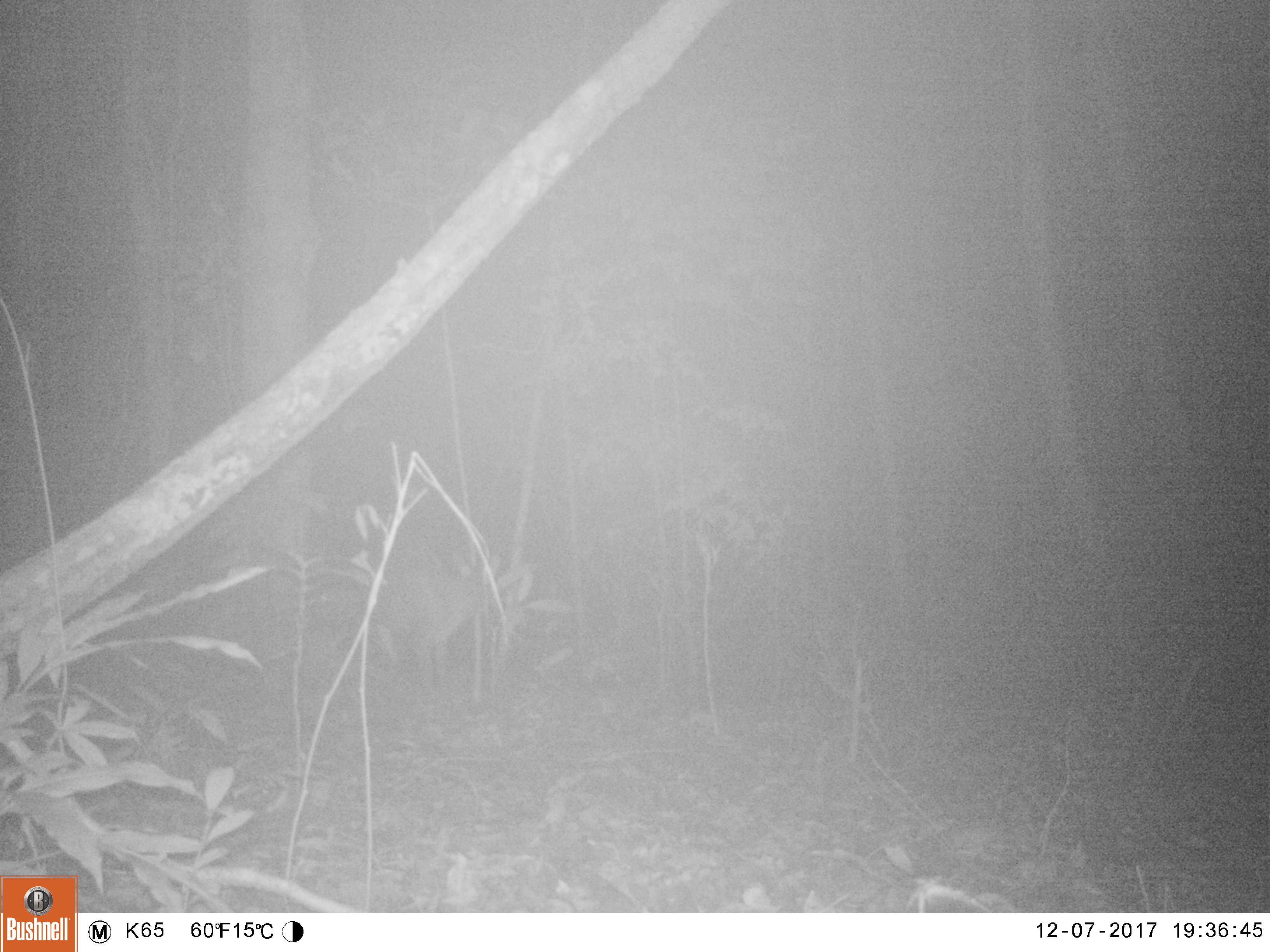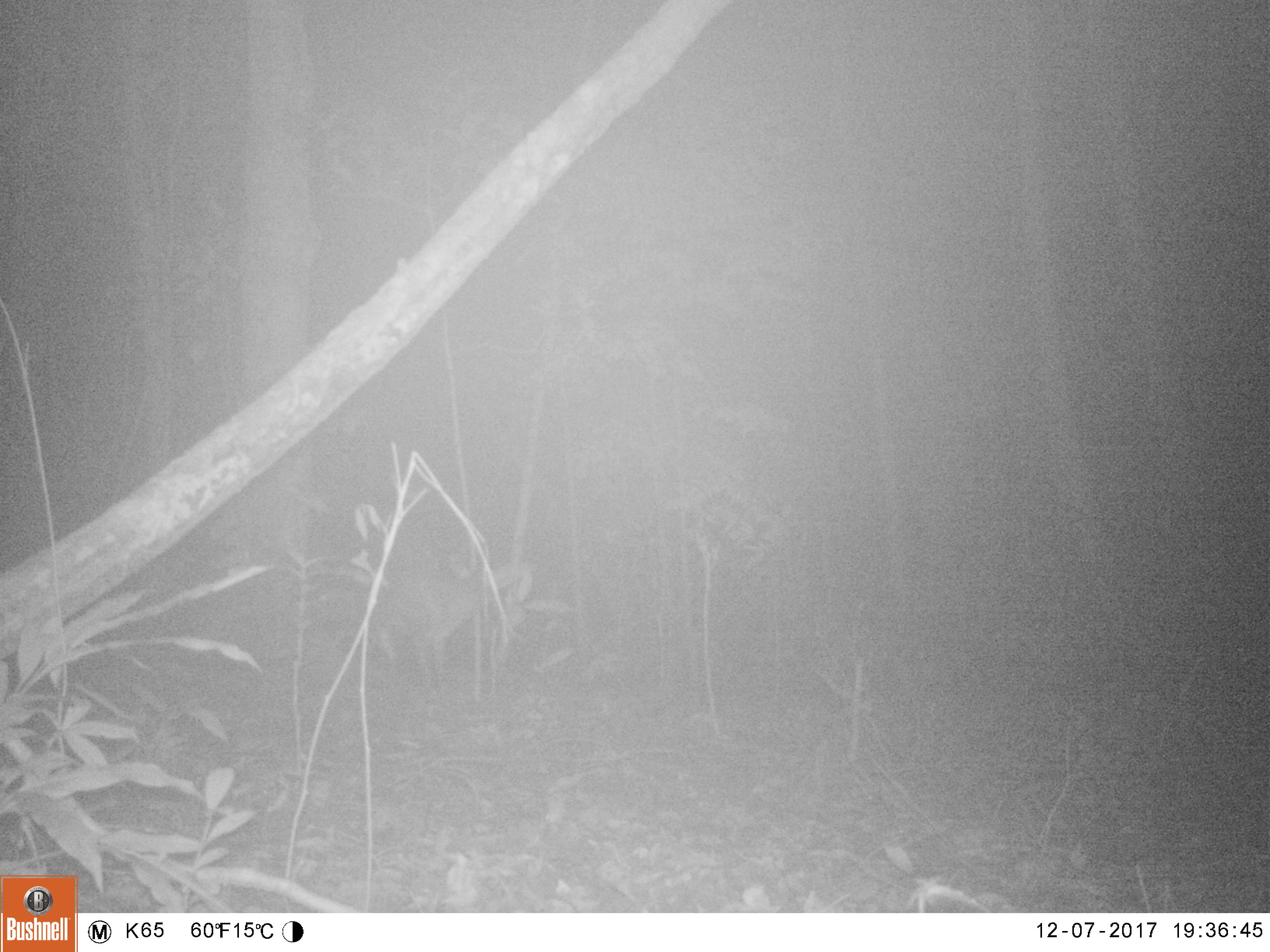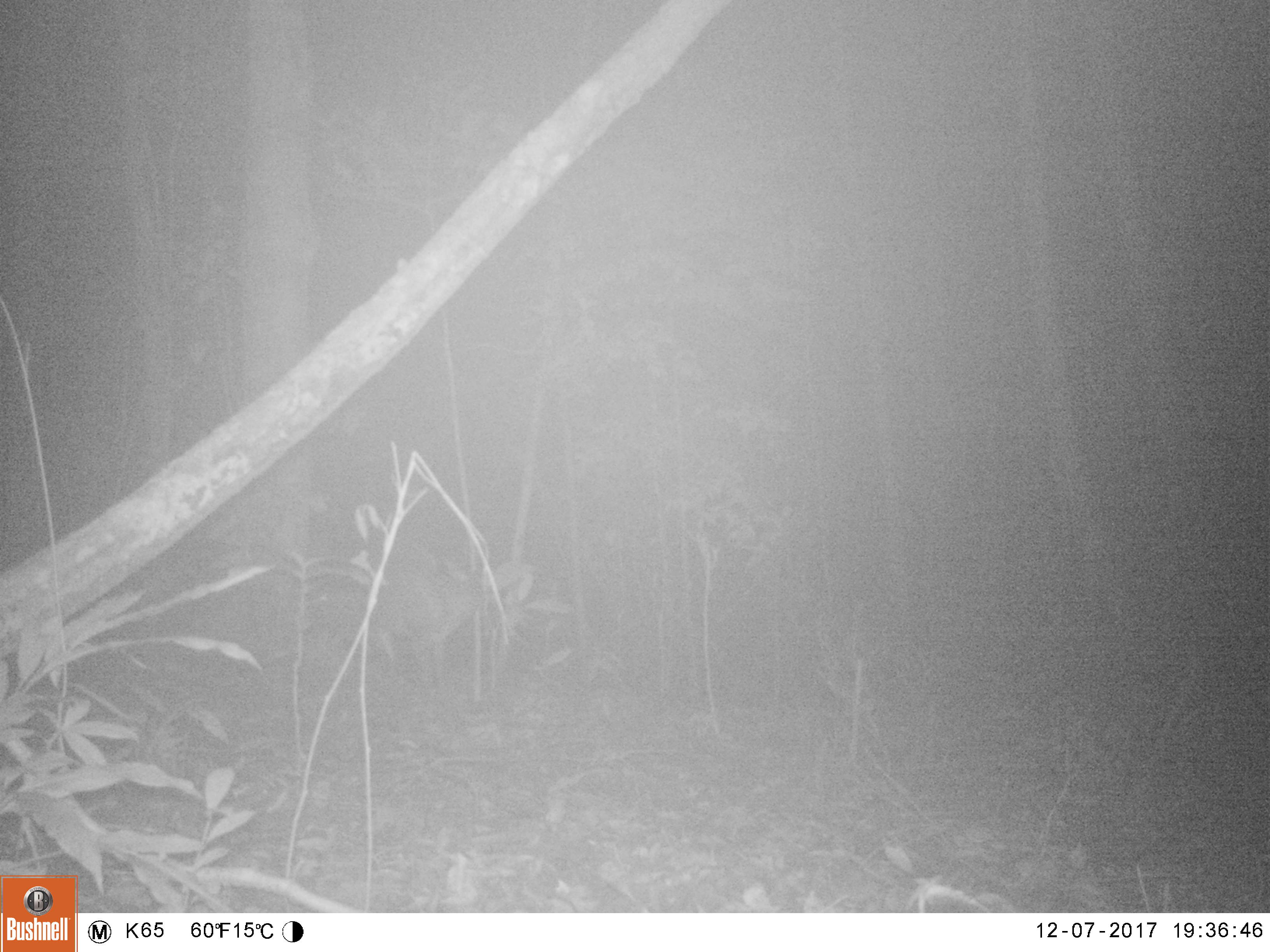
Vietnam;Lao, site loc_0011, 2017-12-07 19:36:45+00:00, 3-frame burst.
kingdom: Animalia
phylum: Chordata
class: Mammalia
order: Artiodactyla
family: Cervidae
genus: Muntiacus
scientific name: Muntiacus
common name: muntjacs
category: unidentified muntjac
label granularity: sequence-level